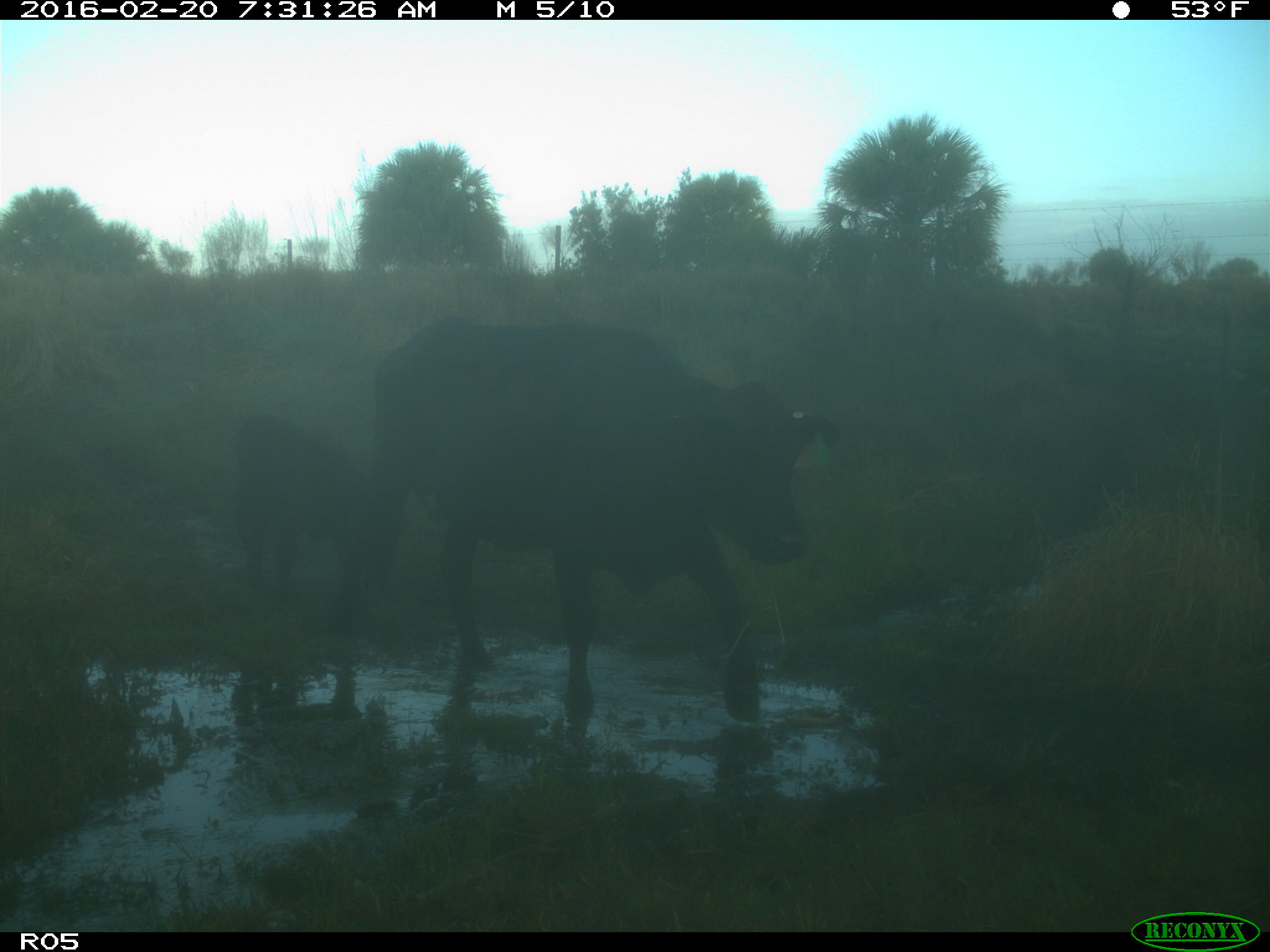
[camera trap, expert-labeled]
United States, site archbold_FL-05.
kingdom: Animalia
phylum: Chordata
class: Mammalia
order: Artiodactyla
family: Bovidae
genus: Bos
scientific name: Bos taurus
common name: domestic cow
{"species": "Bos taurus (domestic cow)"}